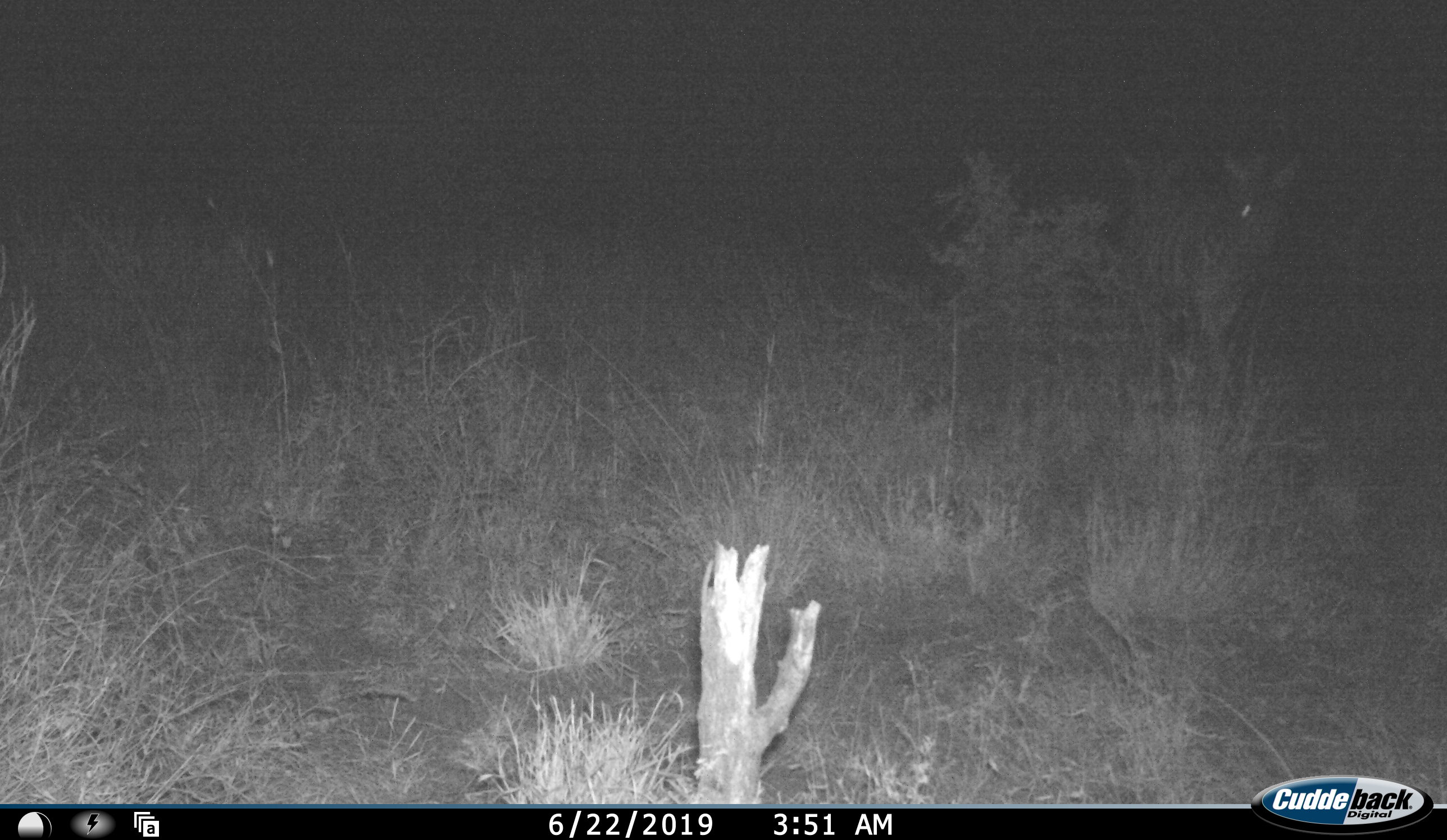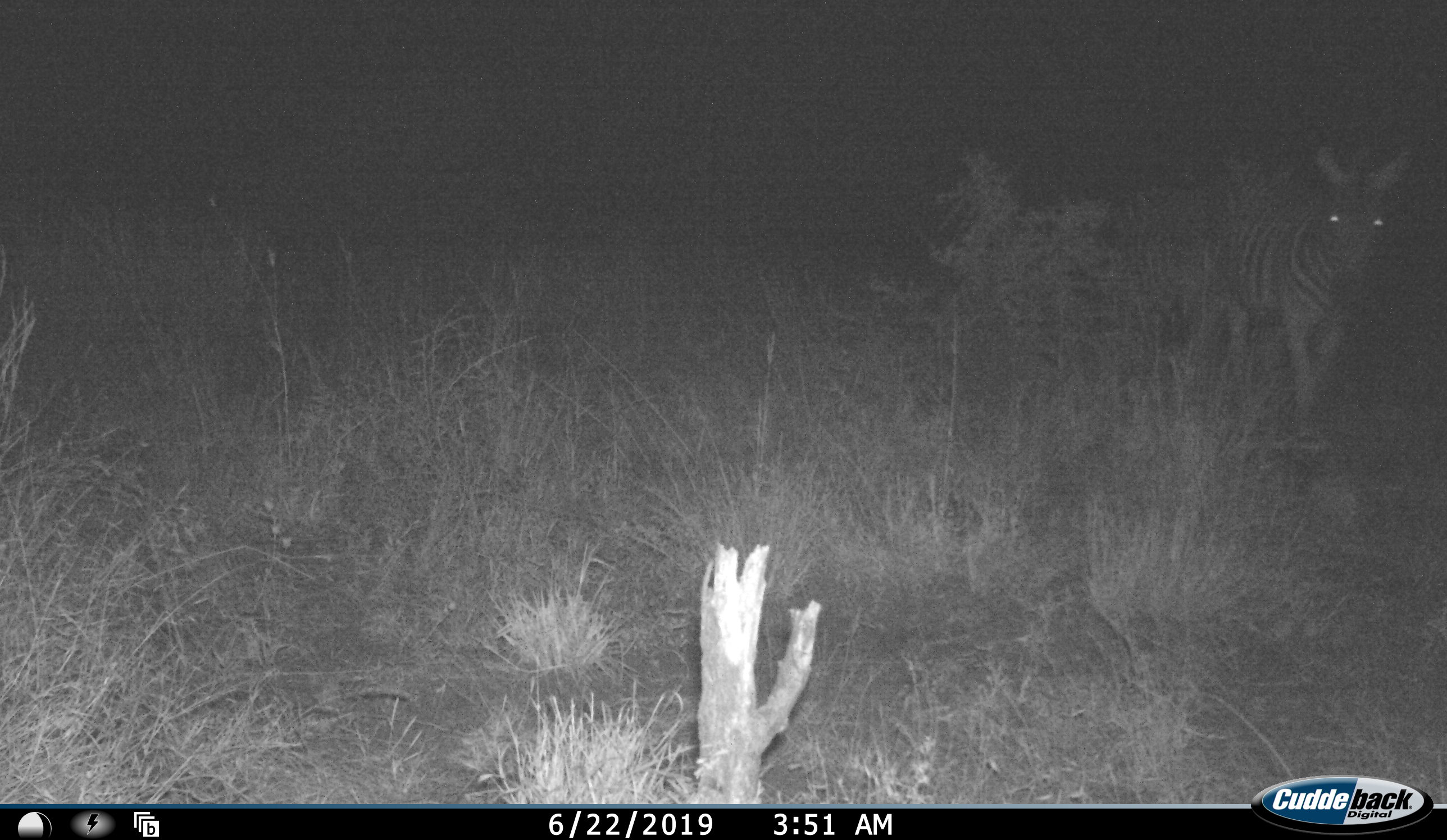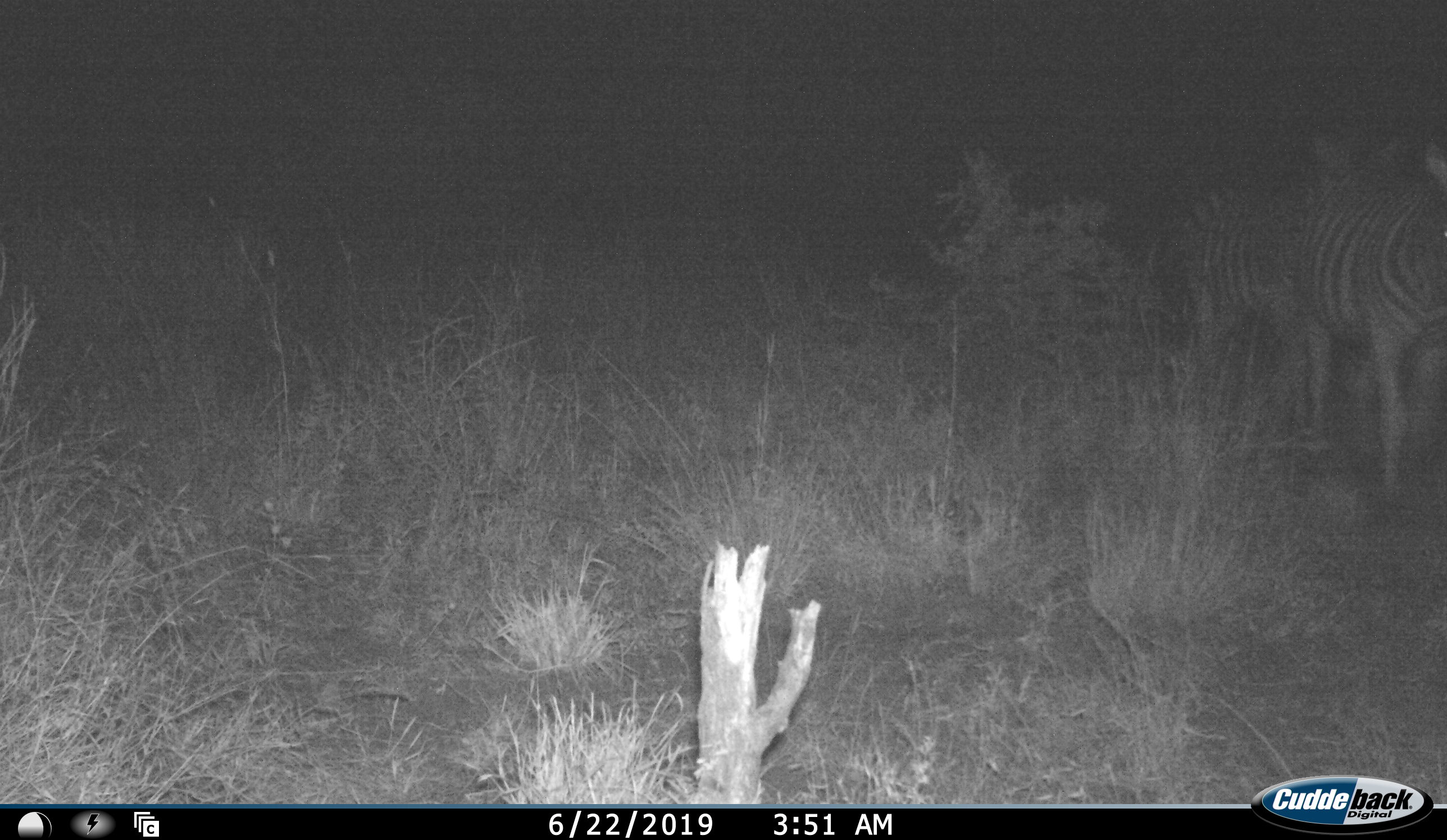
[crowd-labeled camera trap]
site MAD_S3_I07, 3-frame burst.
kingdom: Animalia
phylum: Chordata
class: Mammalia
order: Perissodactyla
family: Equidae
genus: Equus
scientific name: Equus quagga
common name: plains zebra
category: zebraplains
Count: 2.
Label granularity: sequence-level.